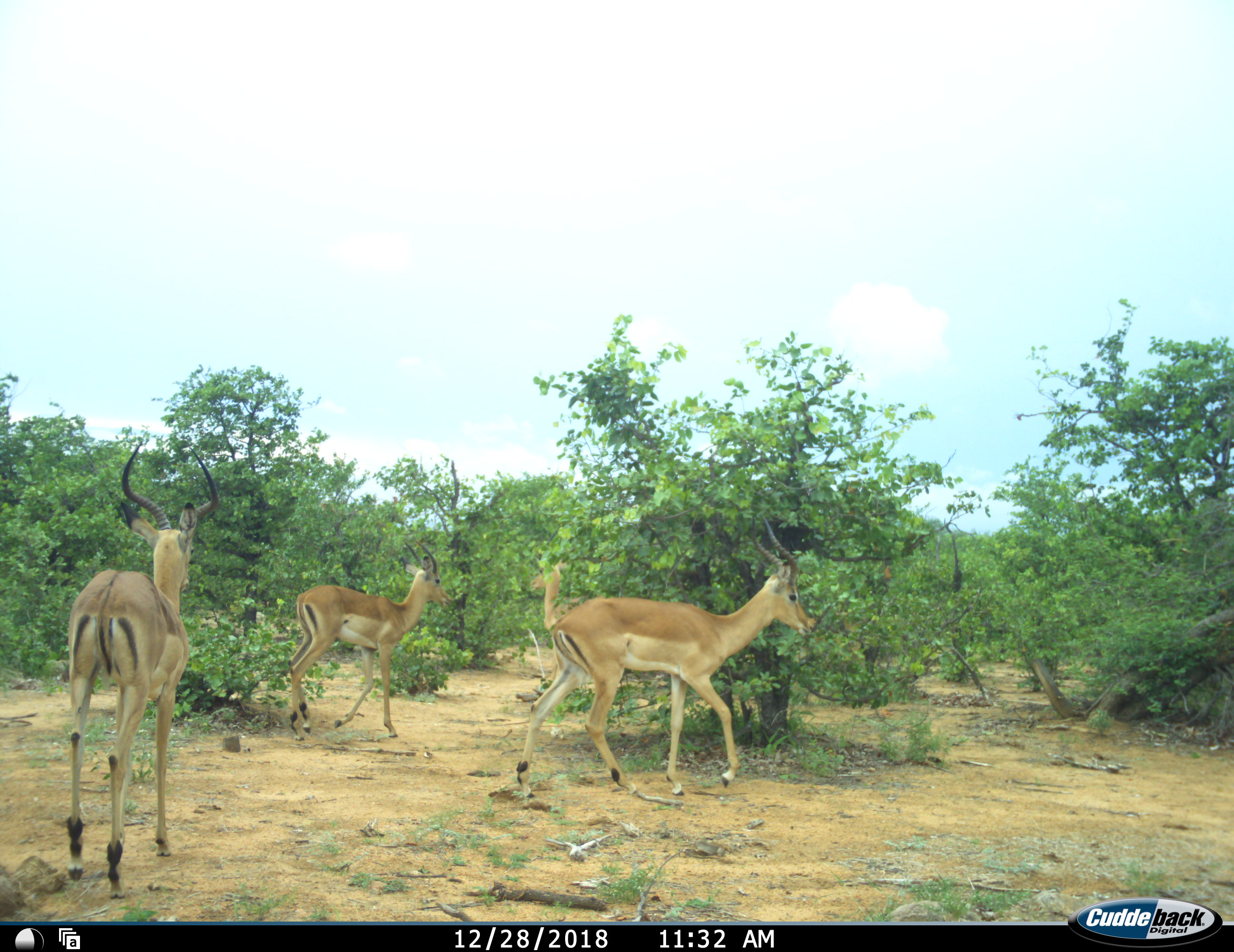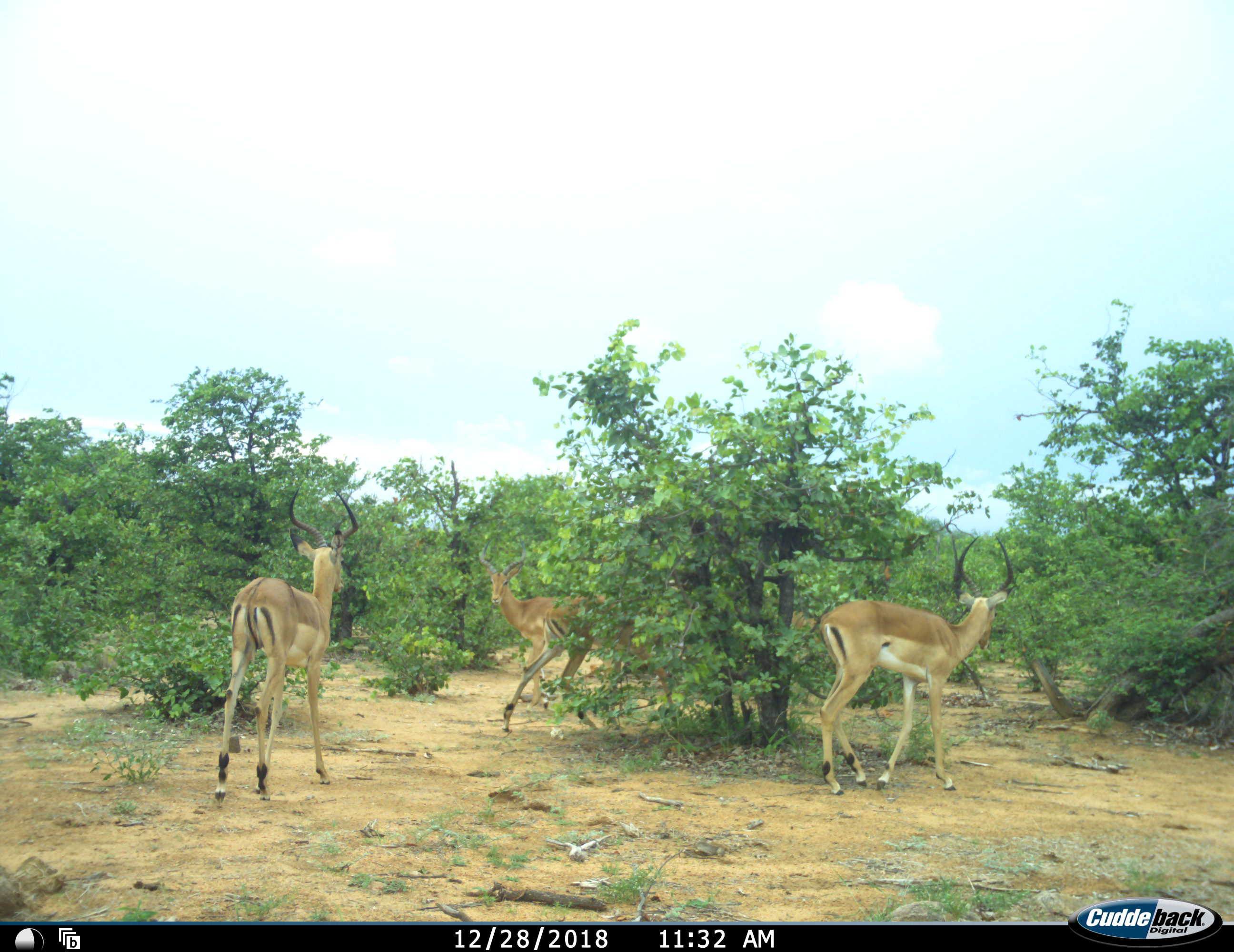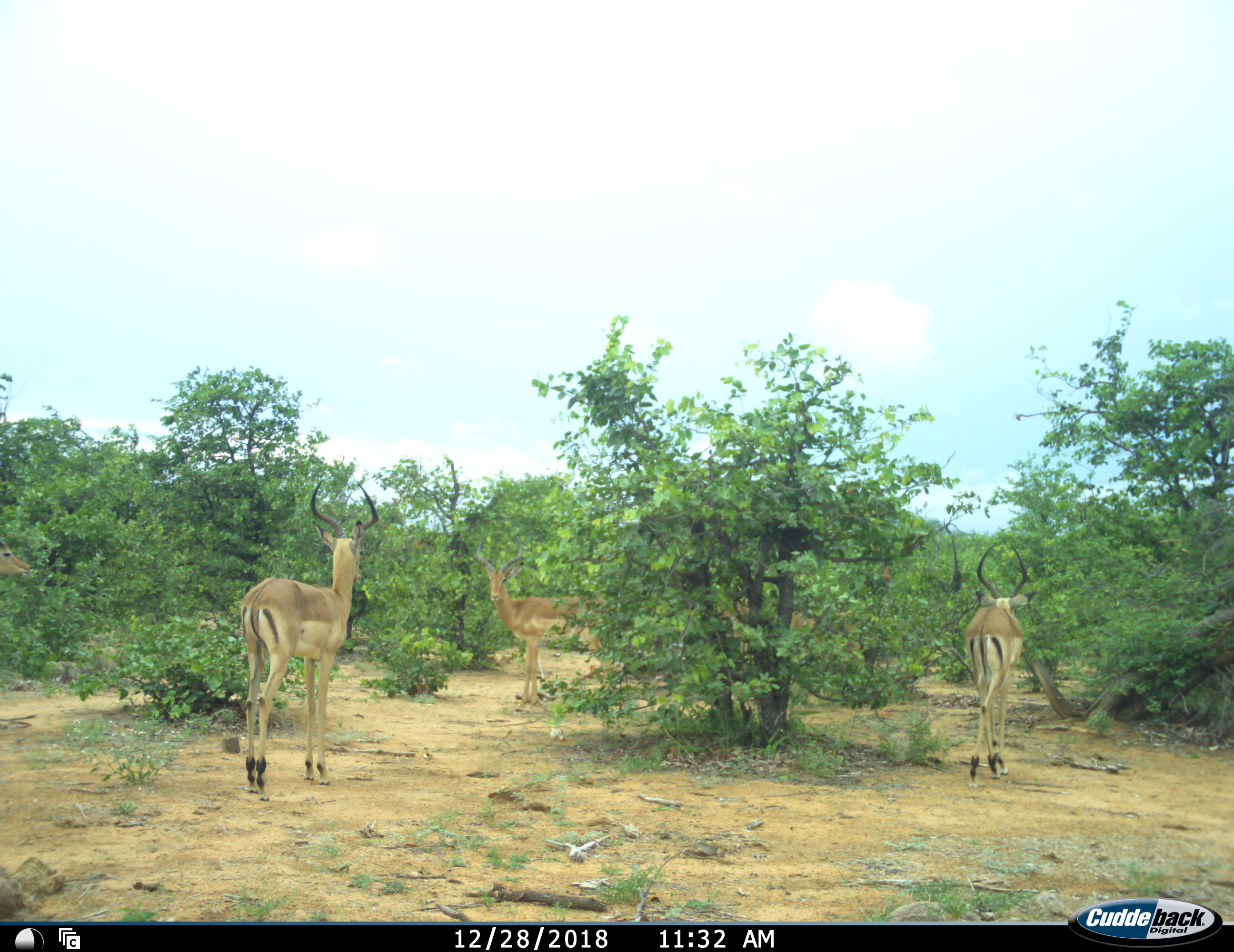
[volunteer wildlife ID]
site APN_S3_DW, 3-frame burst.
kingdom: Animalia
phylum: Chordata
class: Mammalia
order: Artiodactyla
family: Bovidae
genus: Aepyceros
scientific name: Aepyceros melampus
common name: impala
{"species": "impala (Aepyceros melampus)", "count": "4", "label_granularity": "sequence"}